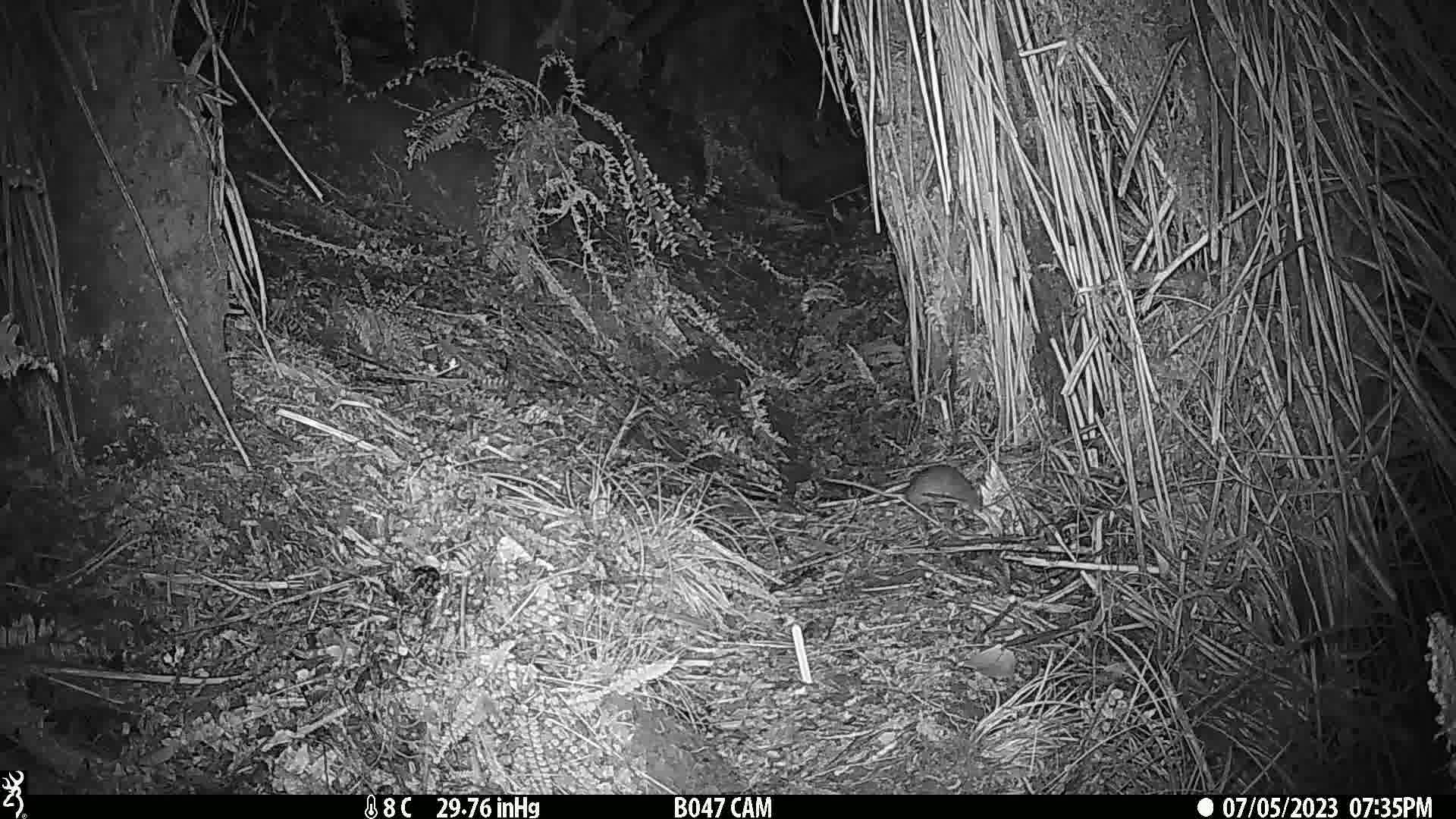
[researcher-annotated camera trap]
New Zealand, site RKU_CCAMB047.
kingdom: Animalia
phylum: Chordata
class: Mammalia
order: Rodentia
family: Muridae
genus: Rattus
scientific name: Rattus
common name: rat